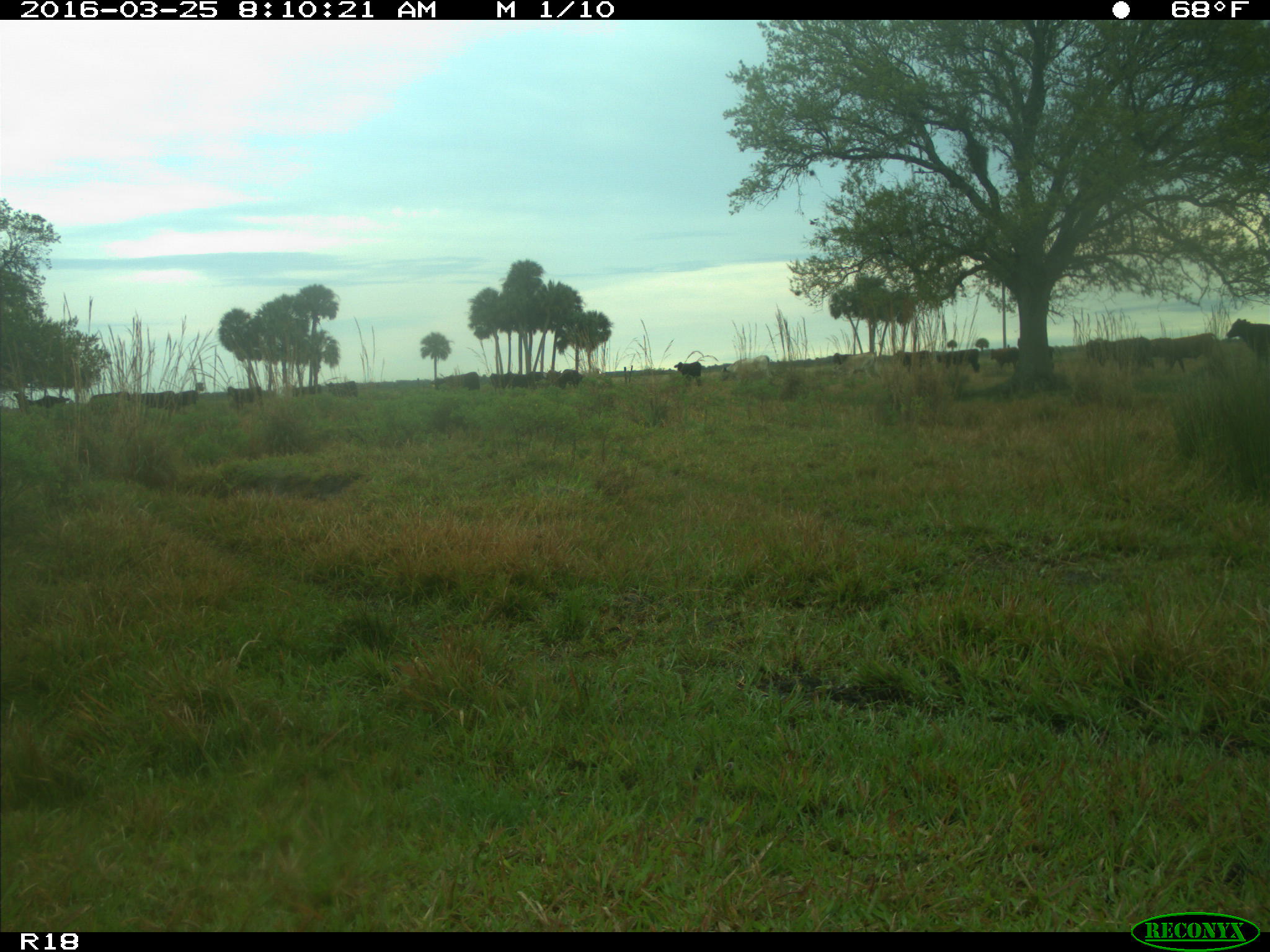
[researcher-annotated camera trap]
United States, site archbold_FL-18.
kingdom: Animalia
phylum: Chordata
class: Mammalia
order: Artiodactyla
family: Bovidae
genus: Bos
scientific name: Bos taurus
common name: domestic cow